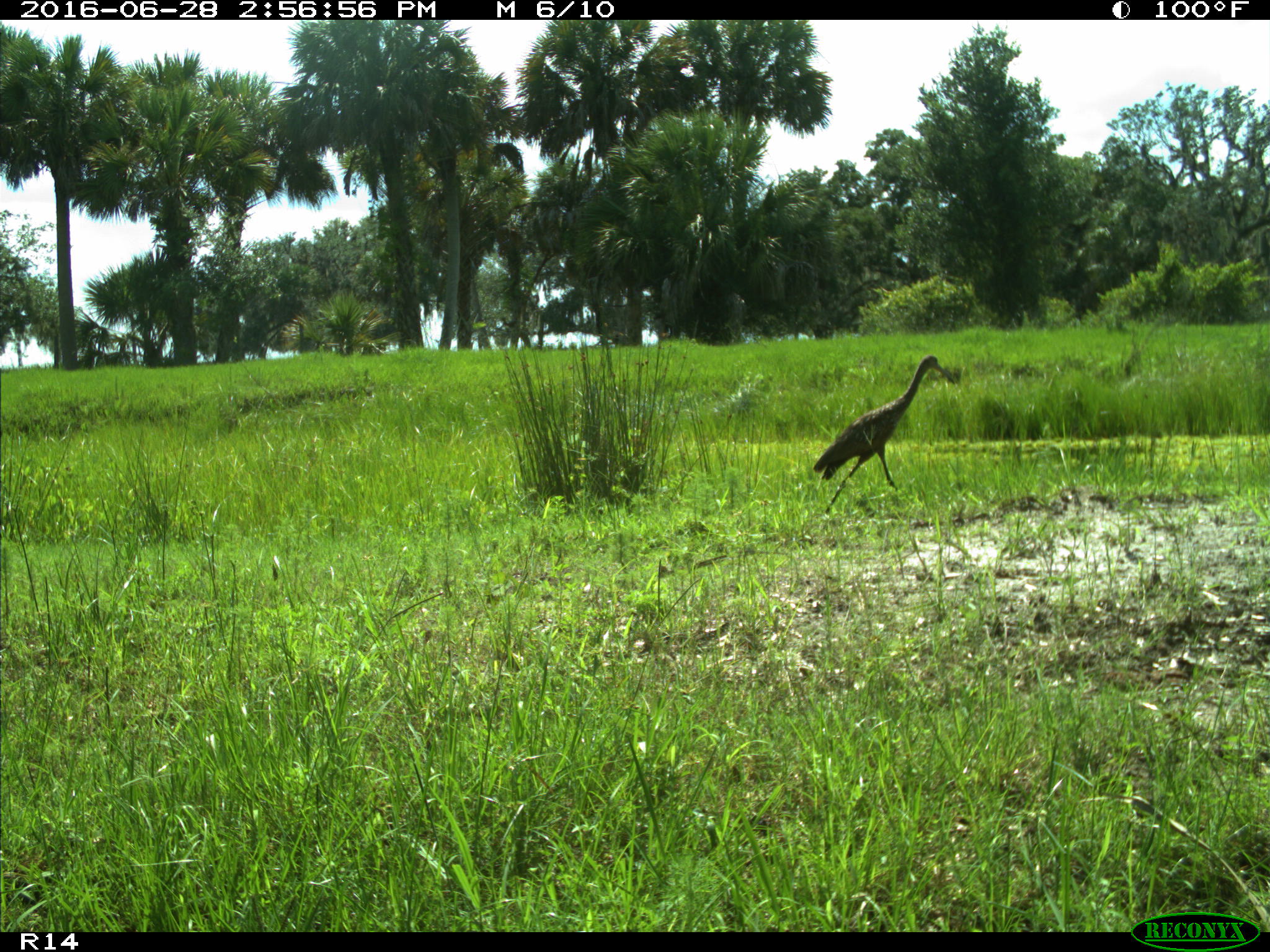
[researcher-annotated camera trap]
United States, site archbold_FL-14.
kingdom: Animalia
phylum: Chordata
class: Aves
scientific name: Aves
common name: birds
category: unidentified bird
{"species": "unidentified bird (birds) (Aves)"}